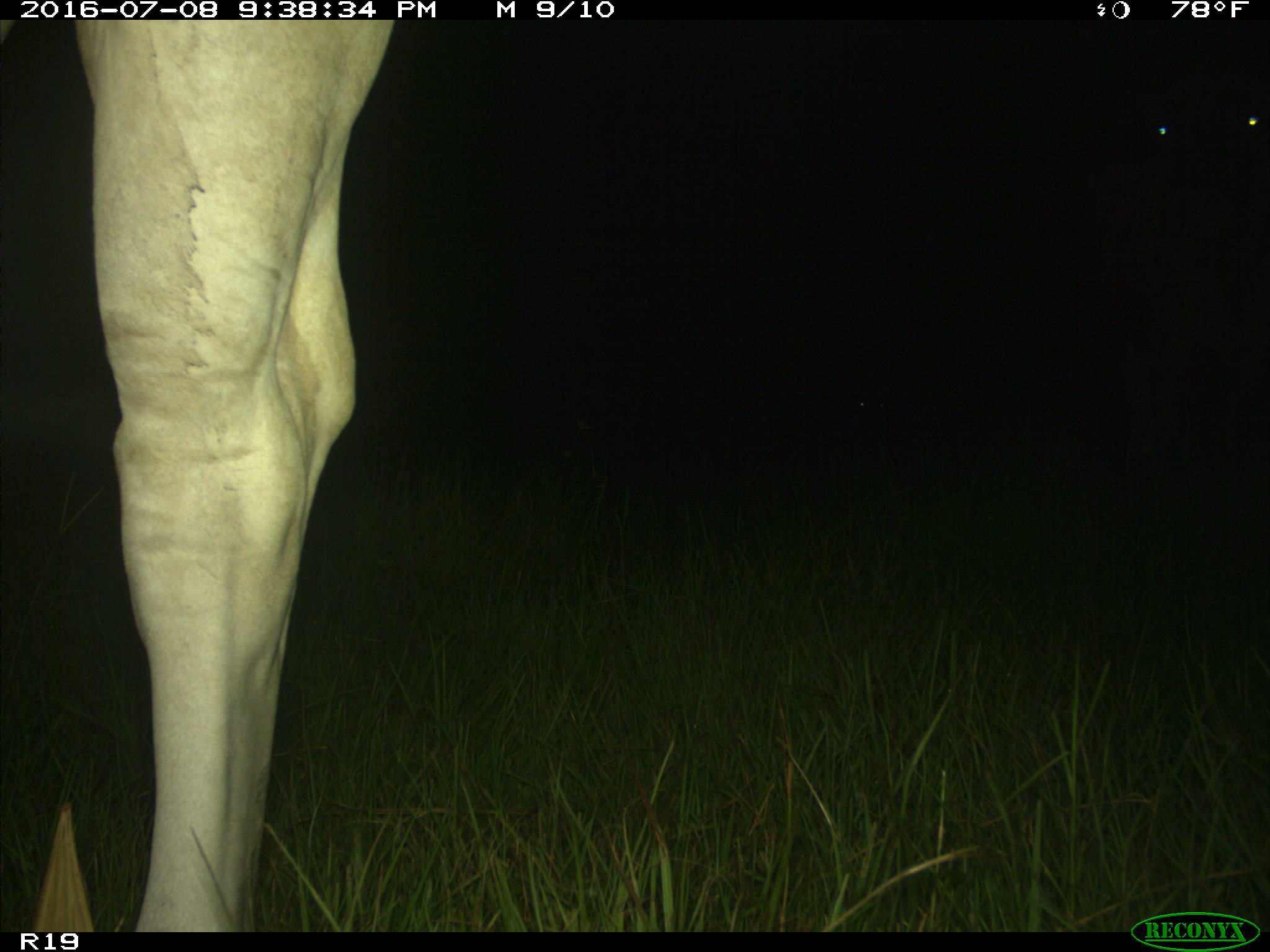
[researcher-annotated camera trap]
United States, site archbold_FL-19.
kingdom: Animalia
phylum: Chordata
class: Mammalia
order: Artiodactyla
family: Bovidae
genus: Bos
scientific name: Bos taurus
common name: domestic cow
Bos taurus (domestic cow).